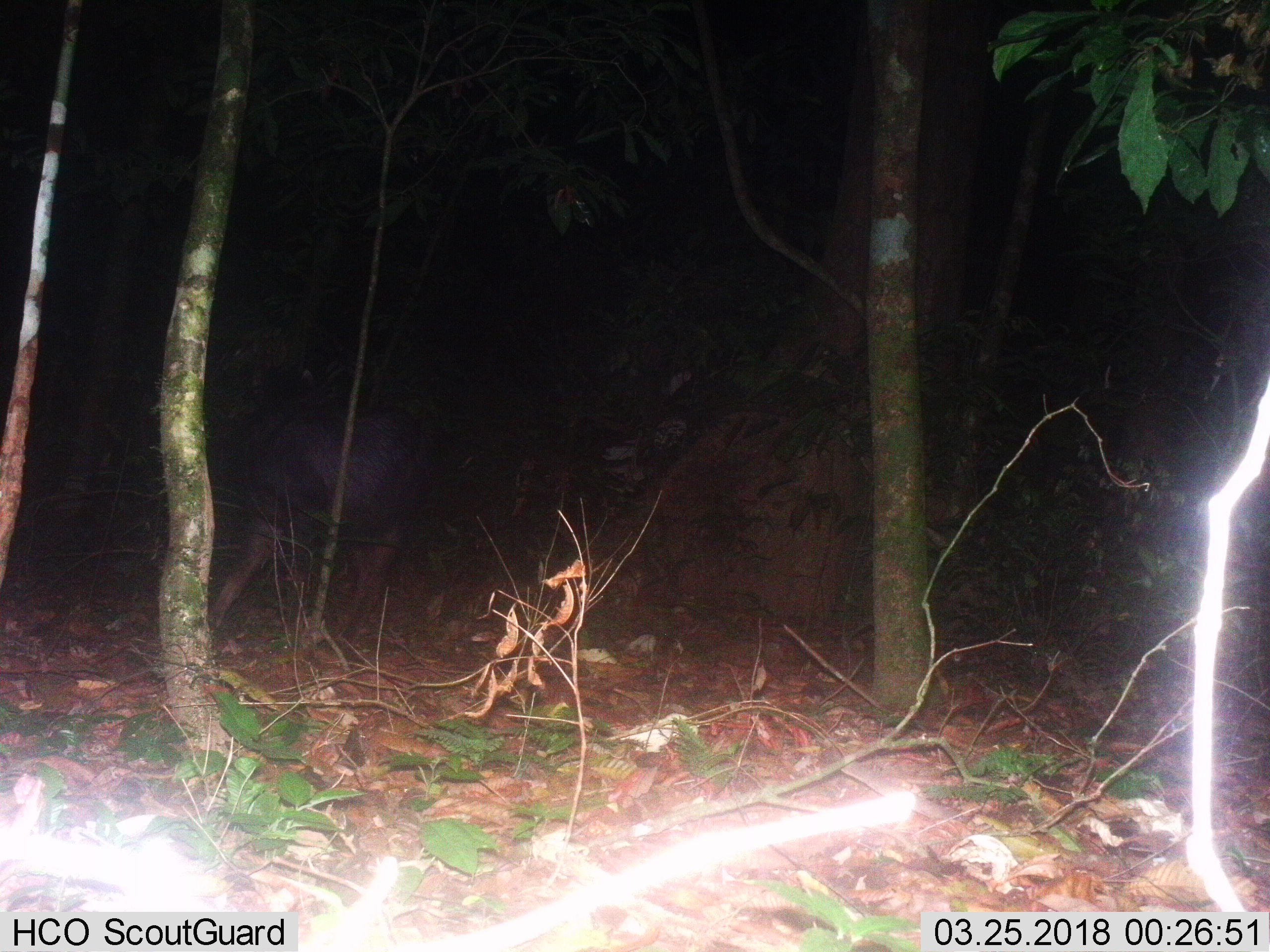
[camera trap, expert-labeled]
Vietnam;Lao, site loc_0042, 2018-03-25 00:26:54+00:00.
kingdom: Animalia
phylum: Chordata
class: Mammalia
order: Artiodactyla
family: Bovidae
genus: Capricornis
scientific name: Capricornis sumatraensis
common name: chinese serow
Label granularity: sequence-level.